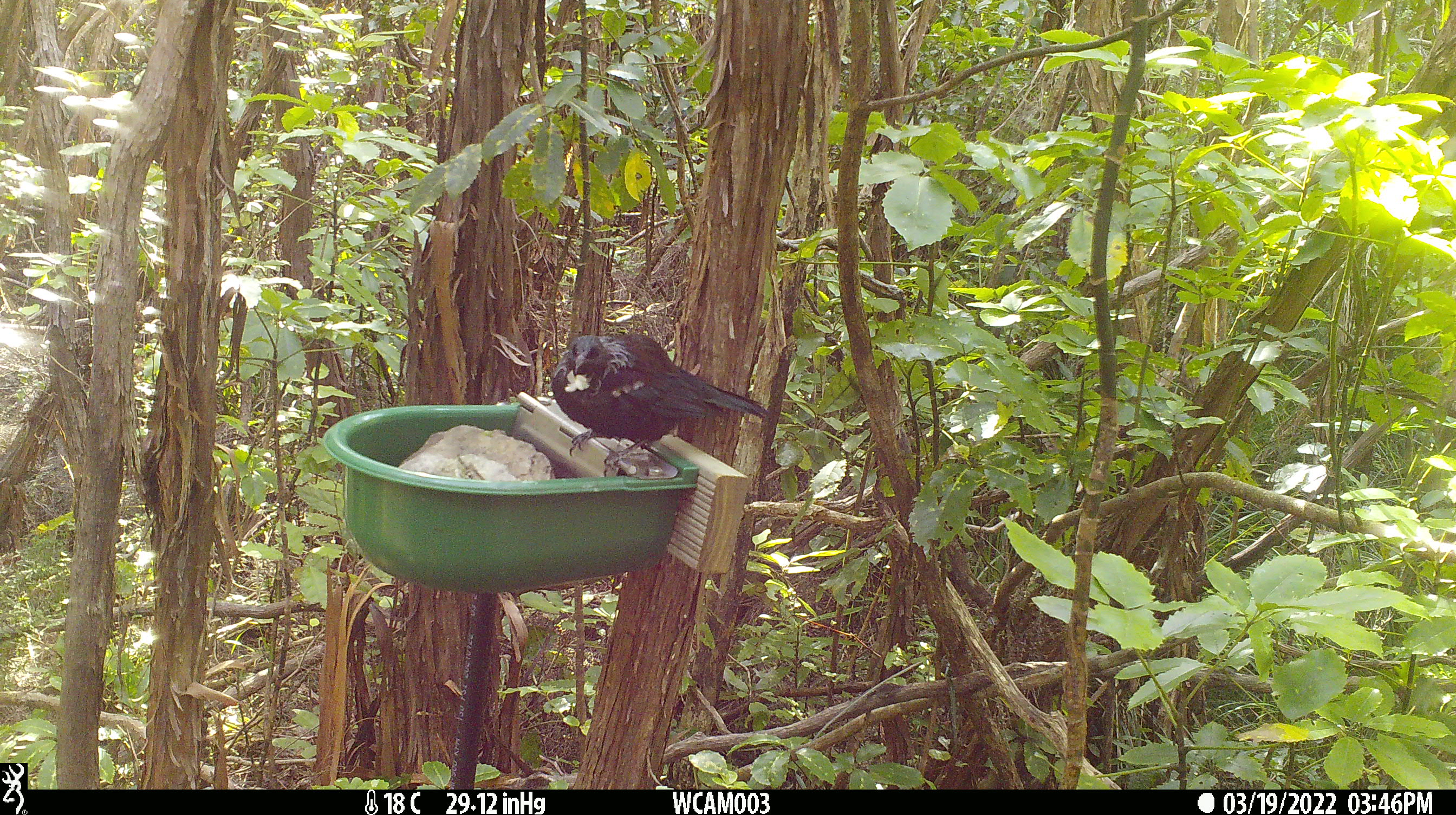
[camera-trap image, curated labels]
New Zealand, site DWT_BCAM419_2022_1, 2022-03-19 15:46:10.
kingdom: Animalia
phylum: Chordata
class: Aves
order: Passeriformes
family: Meliphagidae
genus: Prosthemadera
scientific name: Prosthemadera novaeseelandiae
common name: tui